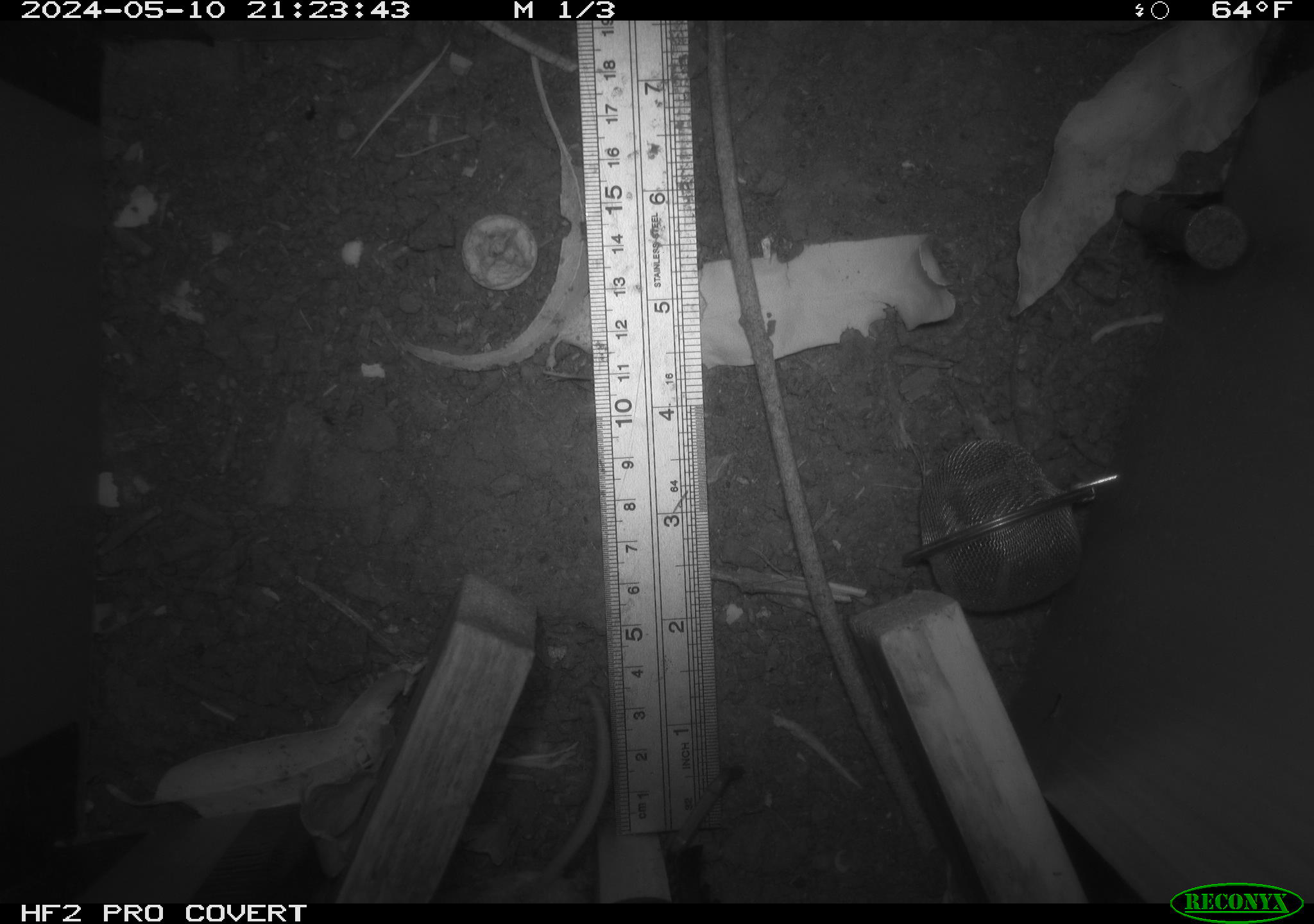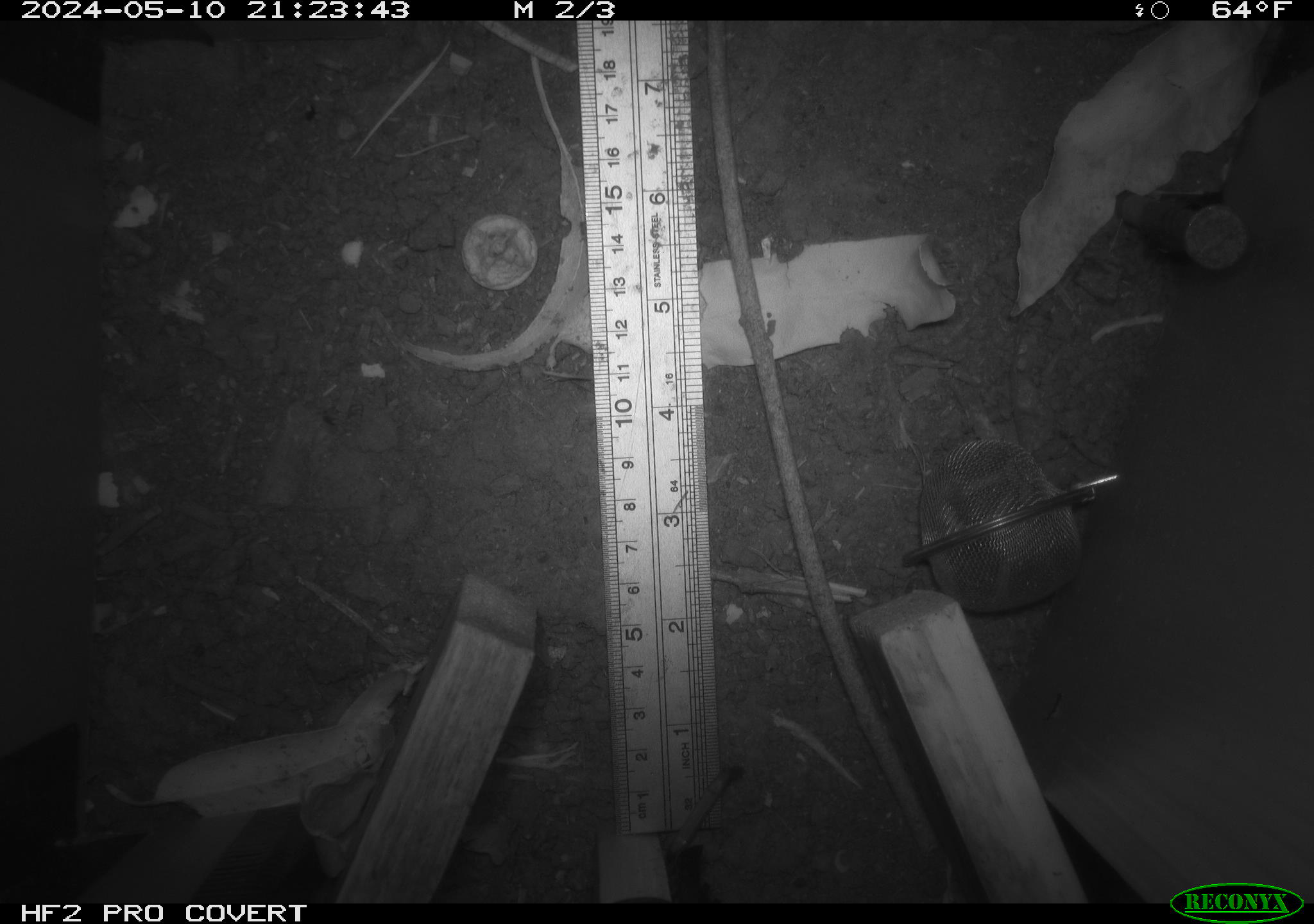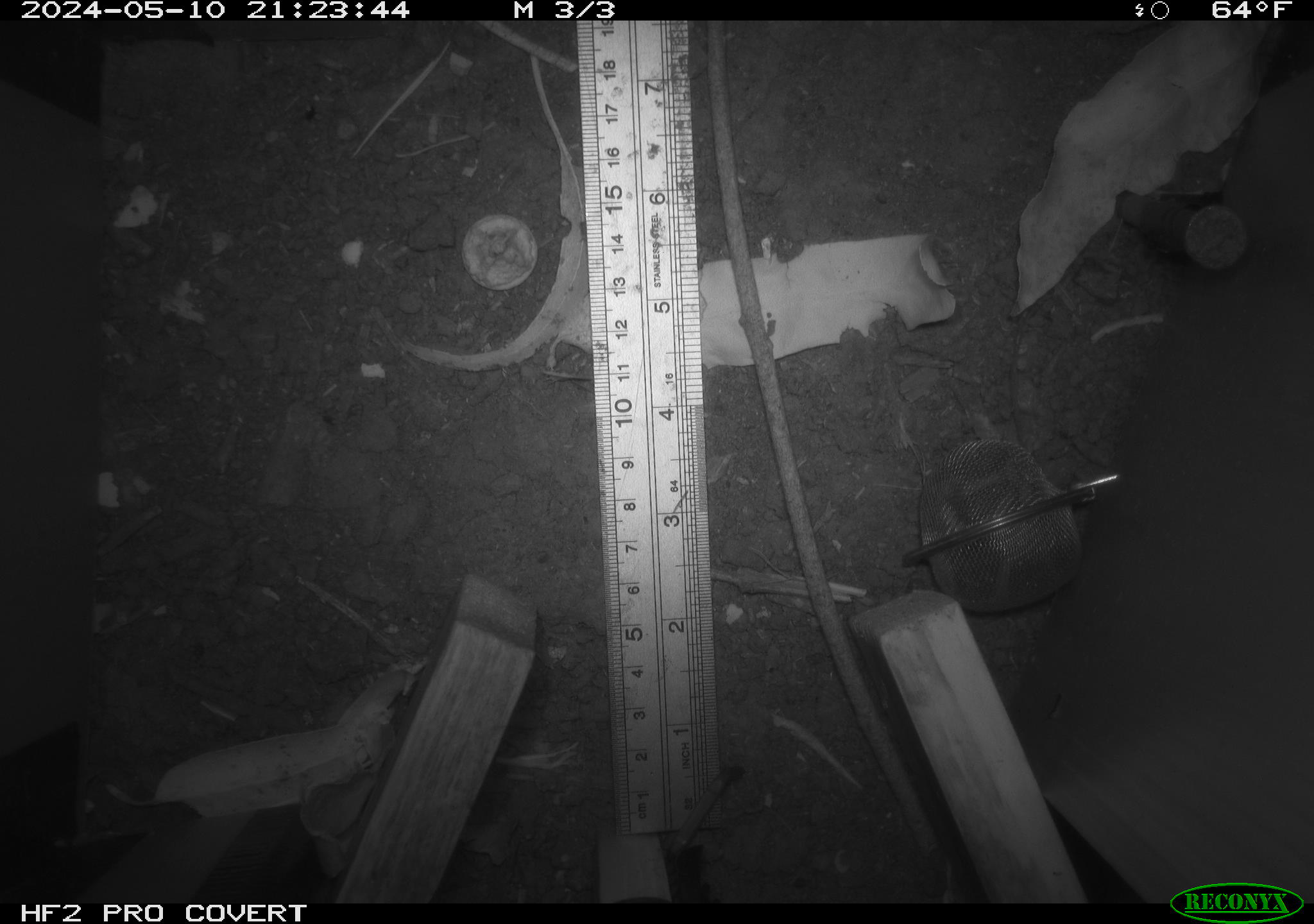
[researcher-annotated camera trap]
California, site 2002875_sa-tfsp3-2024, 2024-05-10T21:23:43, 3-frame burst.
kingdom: Animalia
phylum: Chordata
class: Mammalia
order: Rodentia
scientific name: Rodentia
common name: rodent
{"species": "rodent (Rodentia)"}